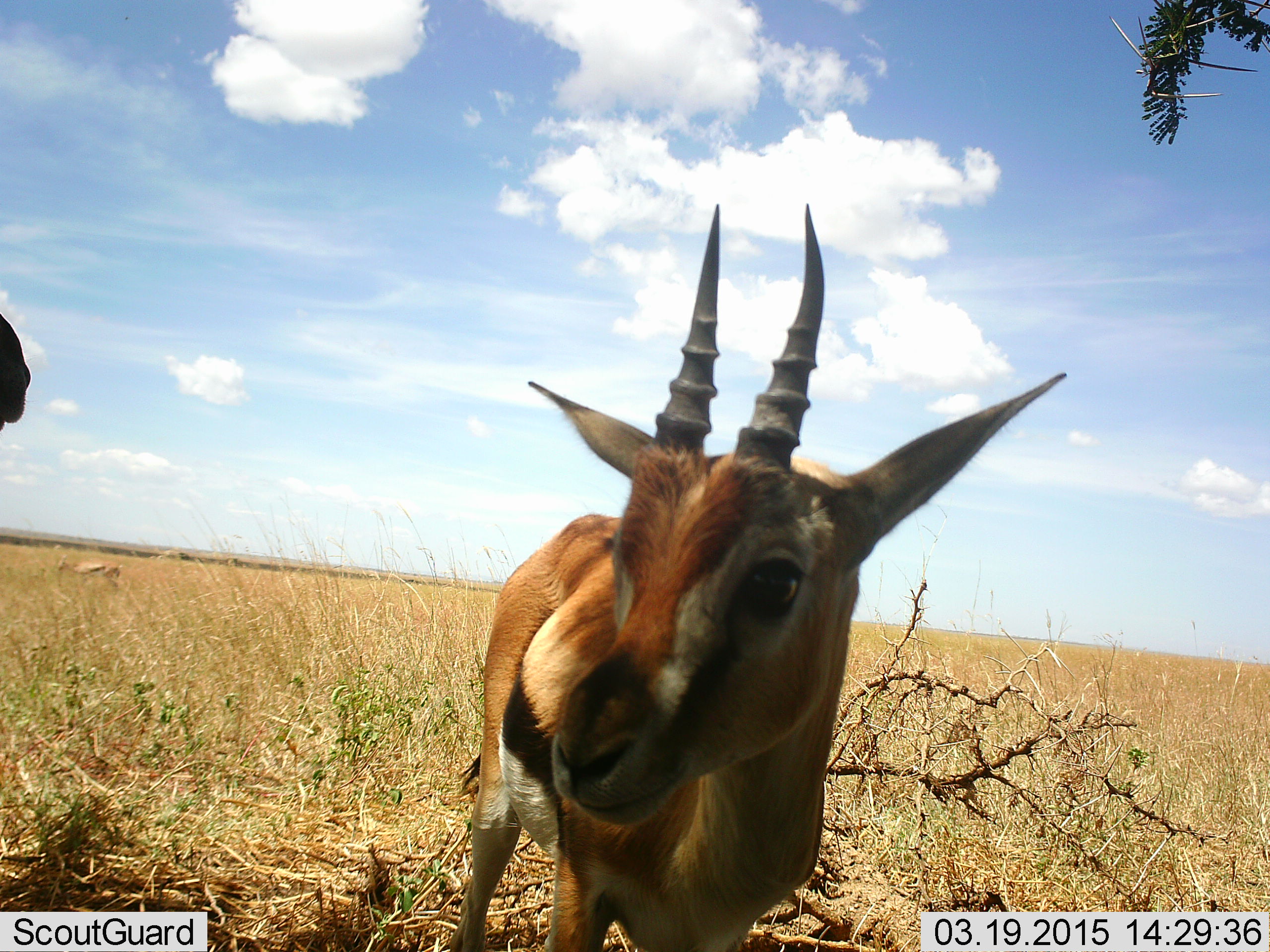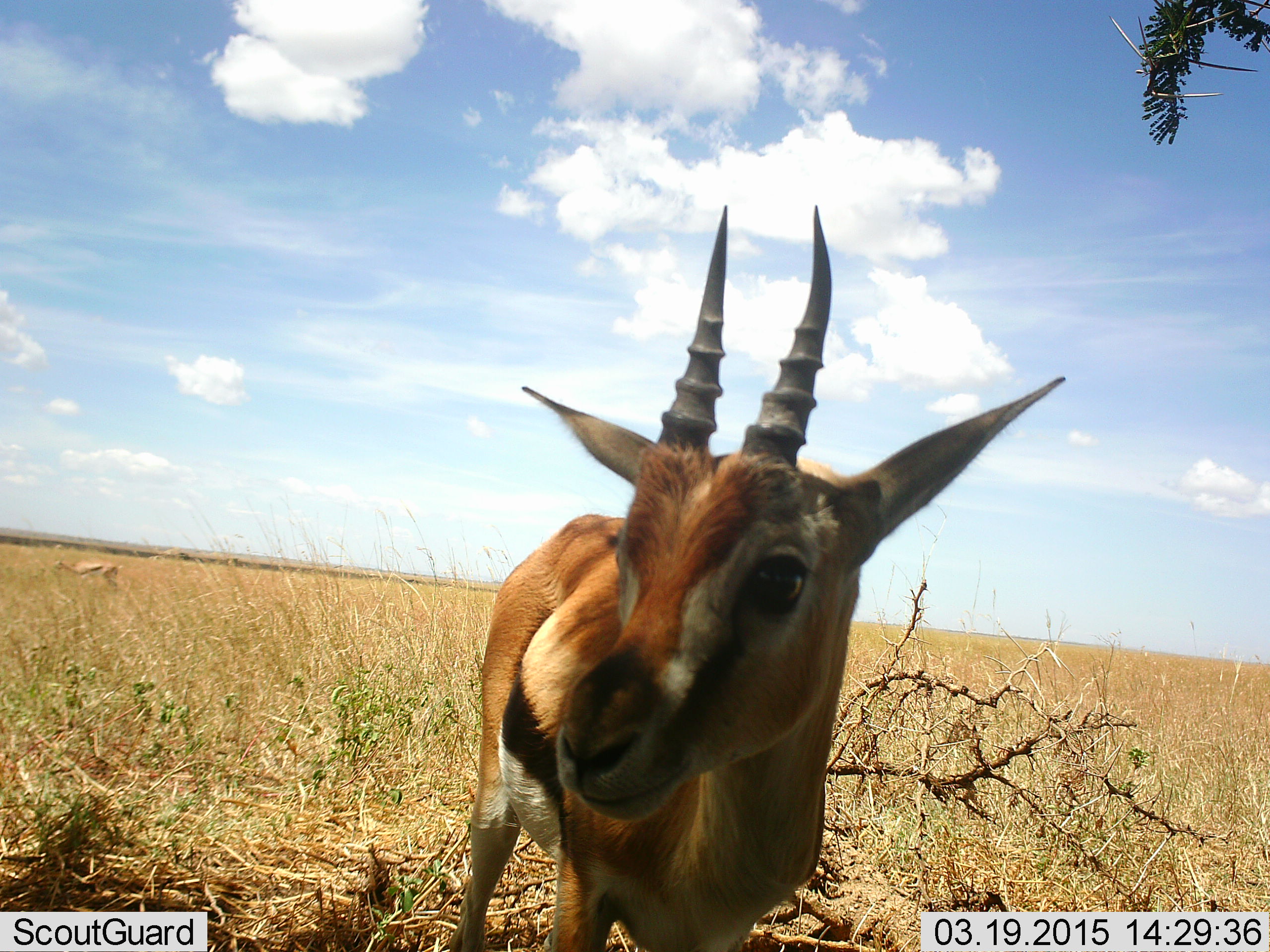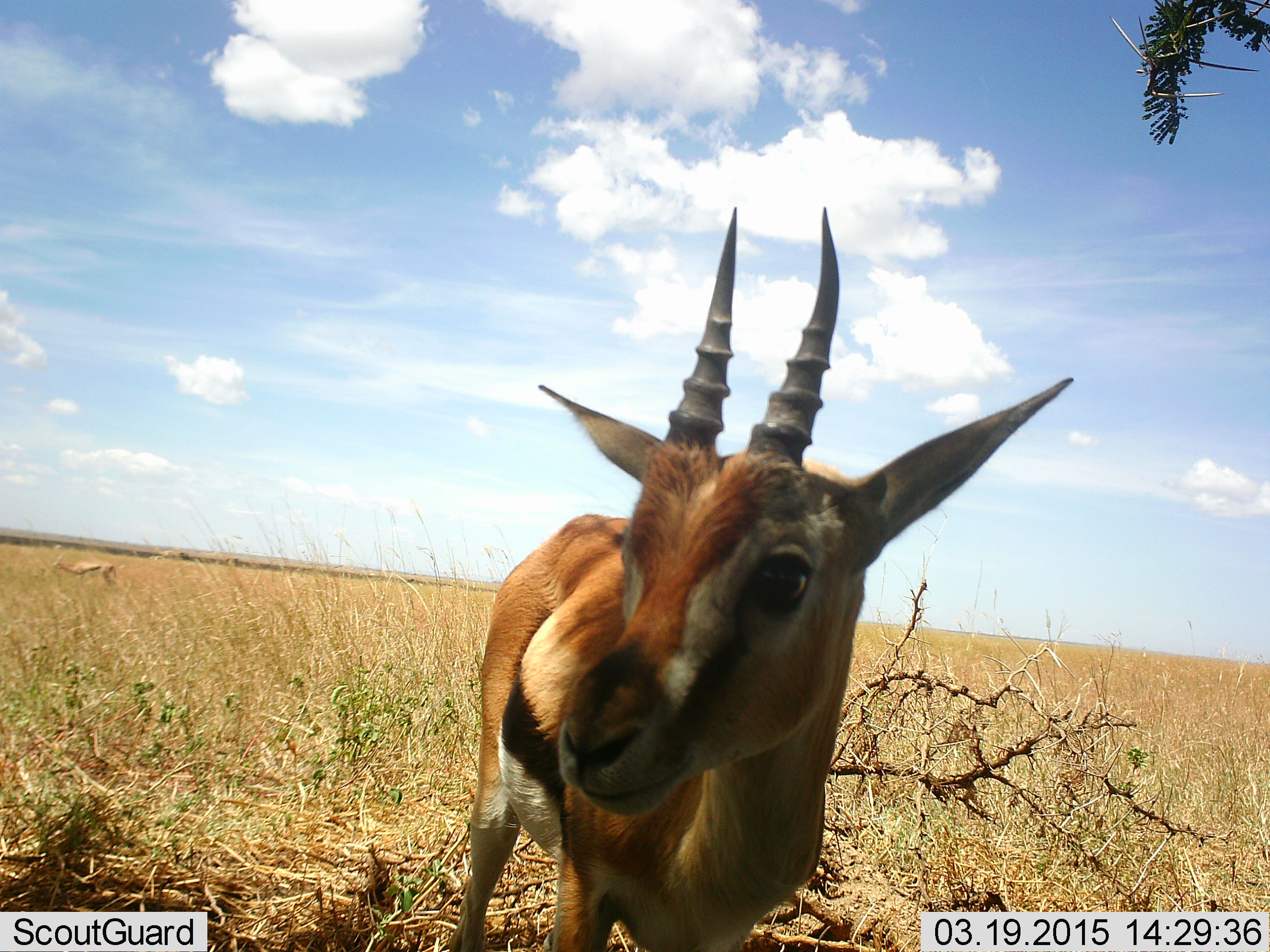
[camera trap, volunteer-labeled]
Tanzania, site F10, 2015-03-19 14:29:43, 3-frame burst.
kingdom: Animalia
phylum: Chordata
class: Mammalia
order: Artiodactyla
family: Bovidae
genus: Eudorcas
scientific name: Eudorcas thomsonii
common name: thomson's gazelle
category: gazellethomsons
Gazellethomsons (thomson's gazelle) (Eudorcas thomsonii), count 2. Behavior (volunteer vote fractions): standing 100%, resting 0%, moving 0%, interacting 0%. Young present (vote fraction): 0%. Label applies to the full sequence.